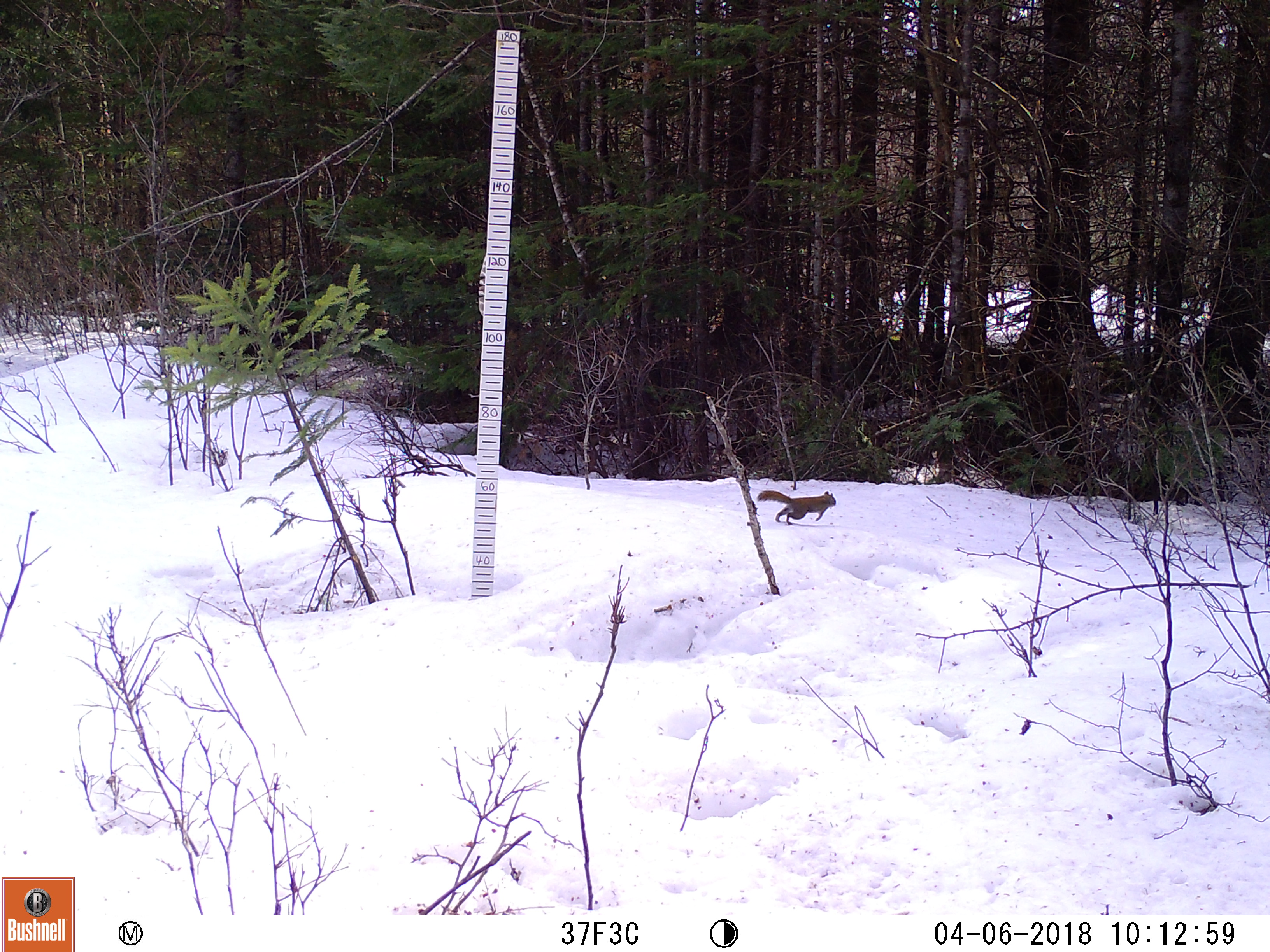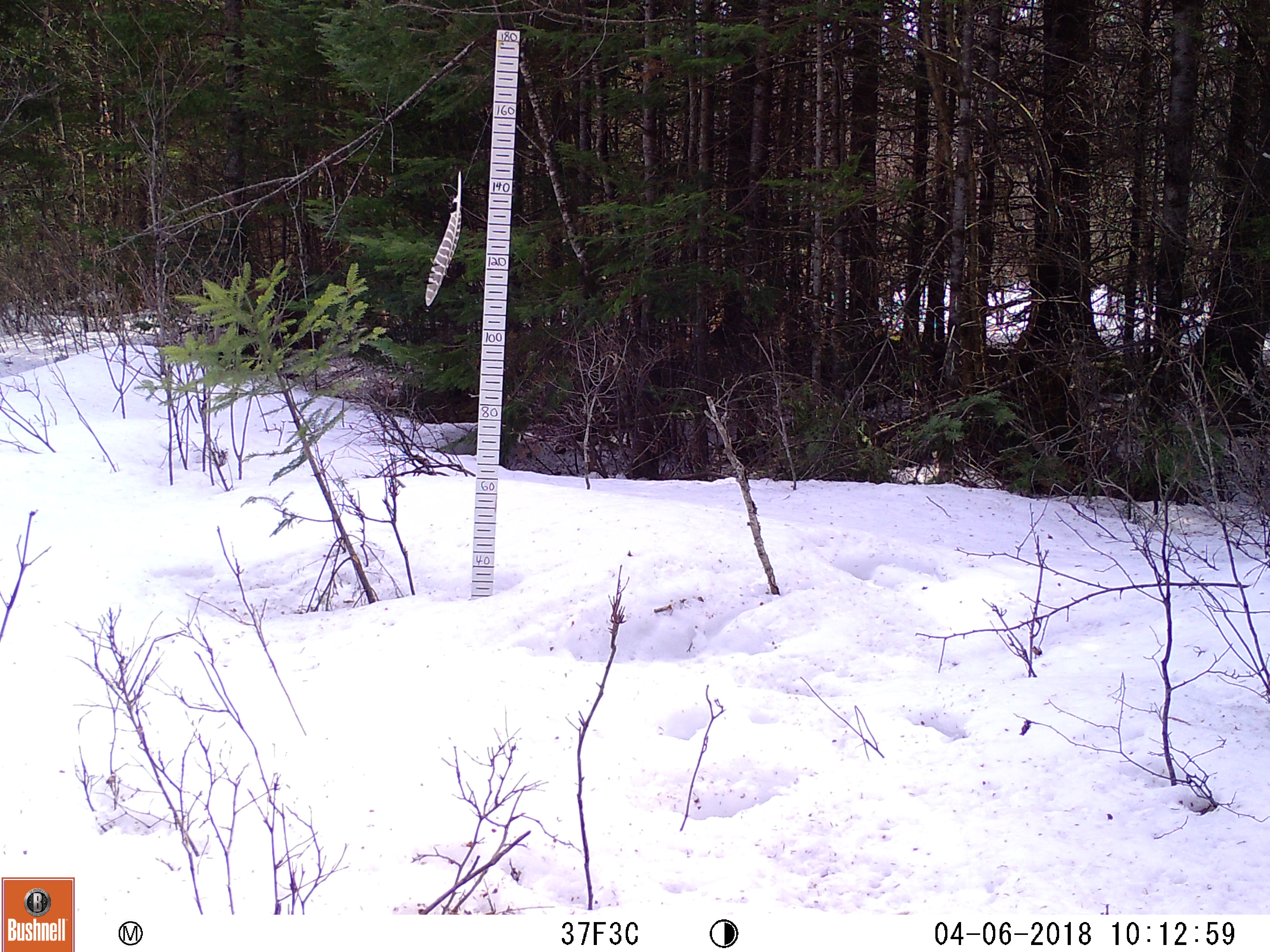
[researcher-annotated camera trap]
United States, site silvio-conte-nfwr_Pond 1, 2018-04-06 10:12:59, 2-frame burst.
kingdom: Animalia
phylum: Chordata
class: Mammalia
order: Rodentia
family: Sciuridae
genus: Tamiasciurus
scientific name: Tamiasciurus hudsonicus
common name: red squirrel